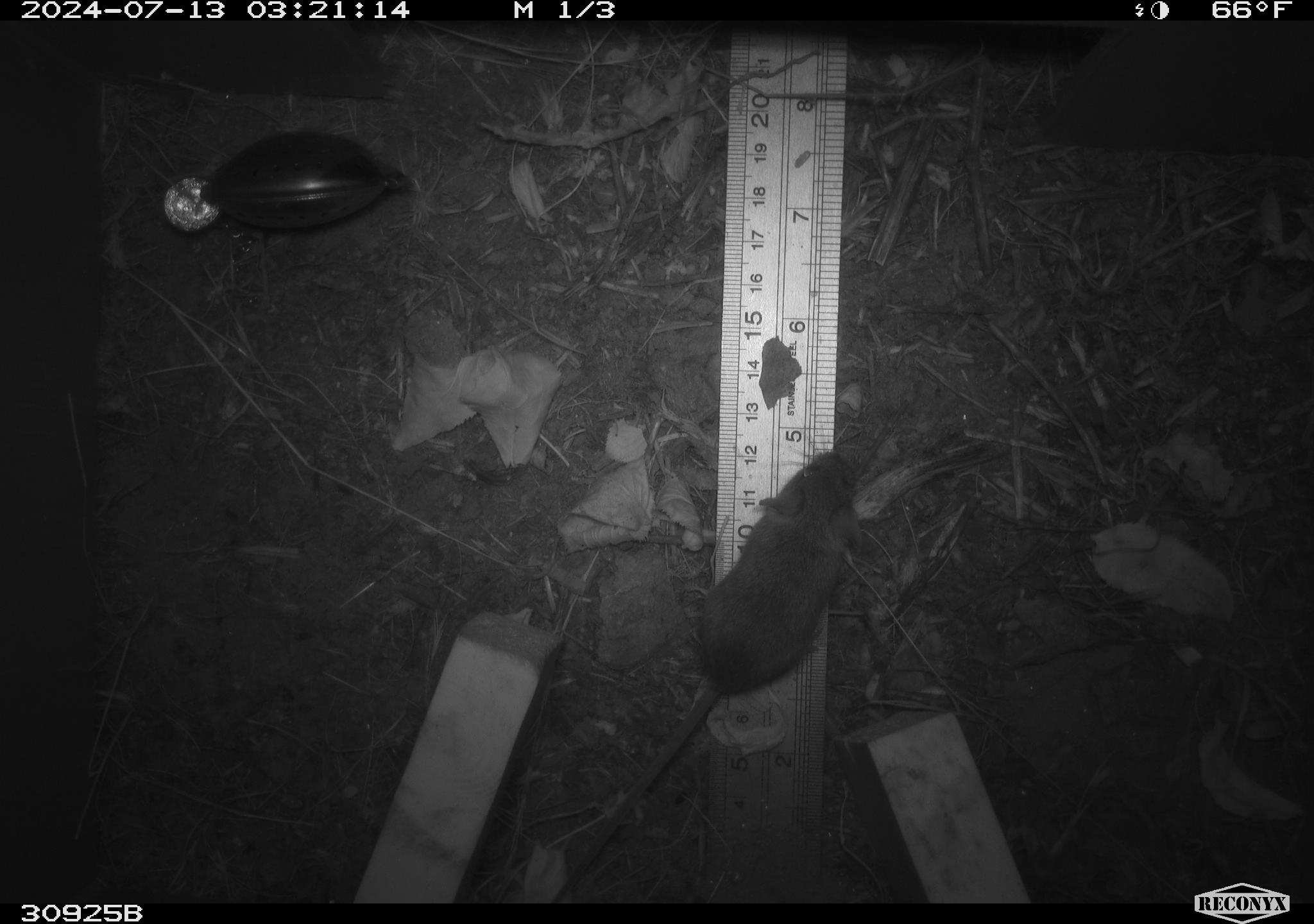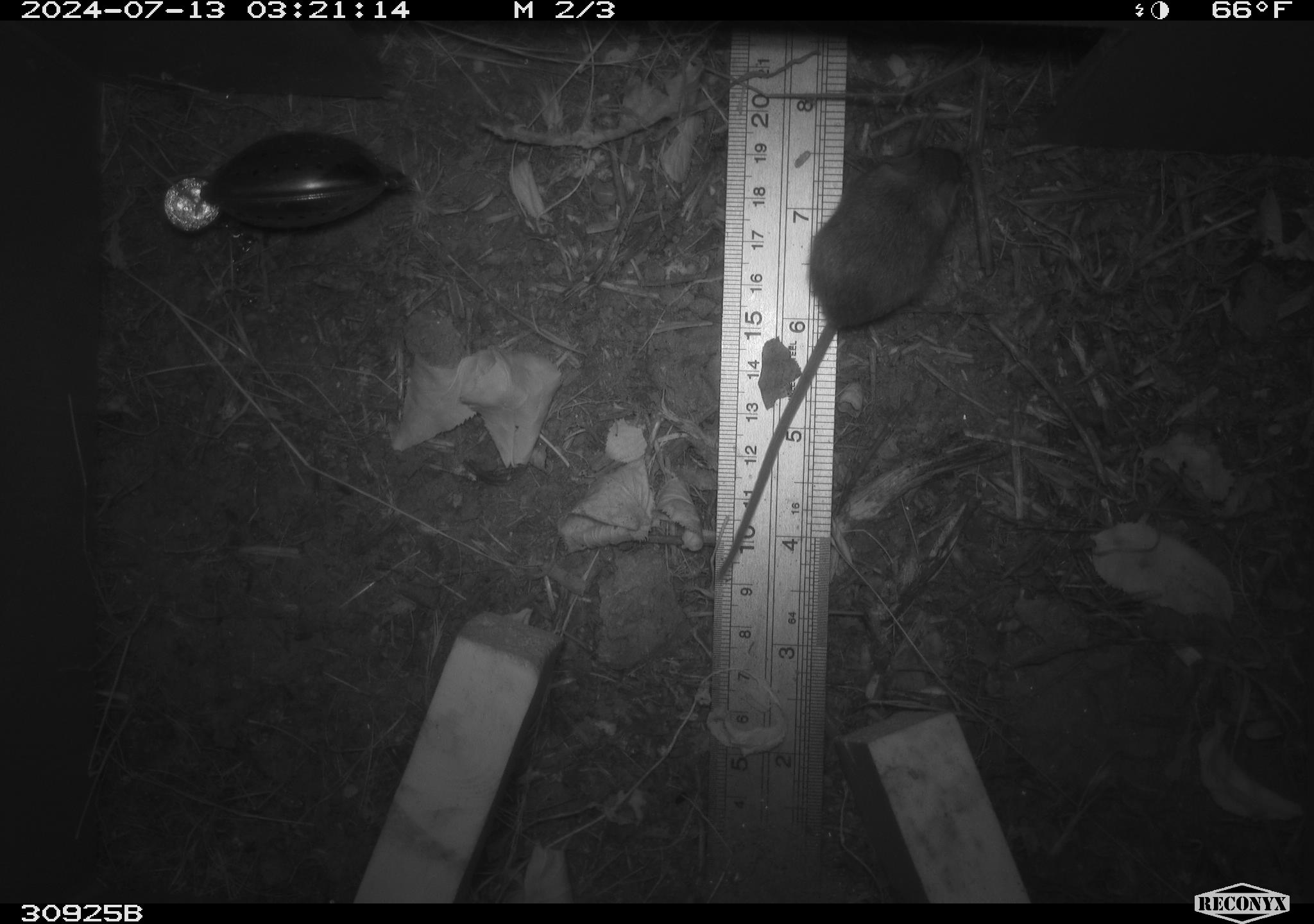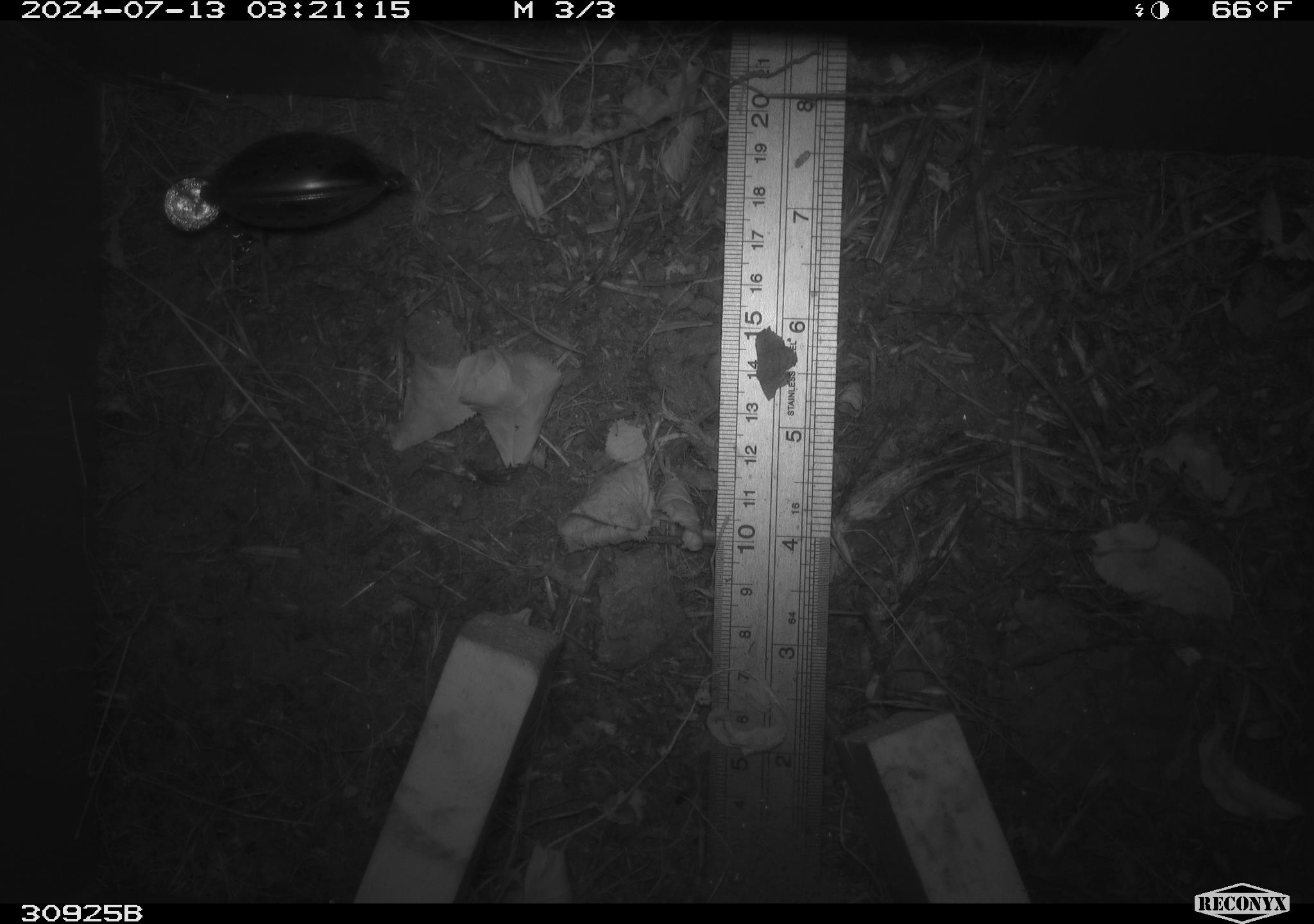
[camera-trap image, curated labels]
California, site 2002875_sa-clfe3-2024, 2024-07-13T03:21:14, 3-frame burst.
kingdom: Animalia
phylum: Chordata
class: Mammalia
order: Rodentia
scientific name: Rodentia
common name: mouse species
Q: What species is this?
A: Mouse species (Rodentia).